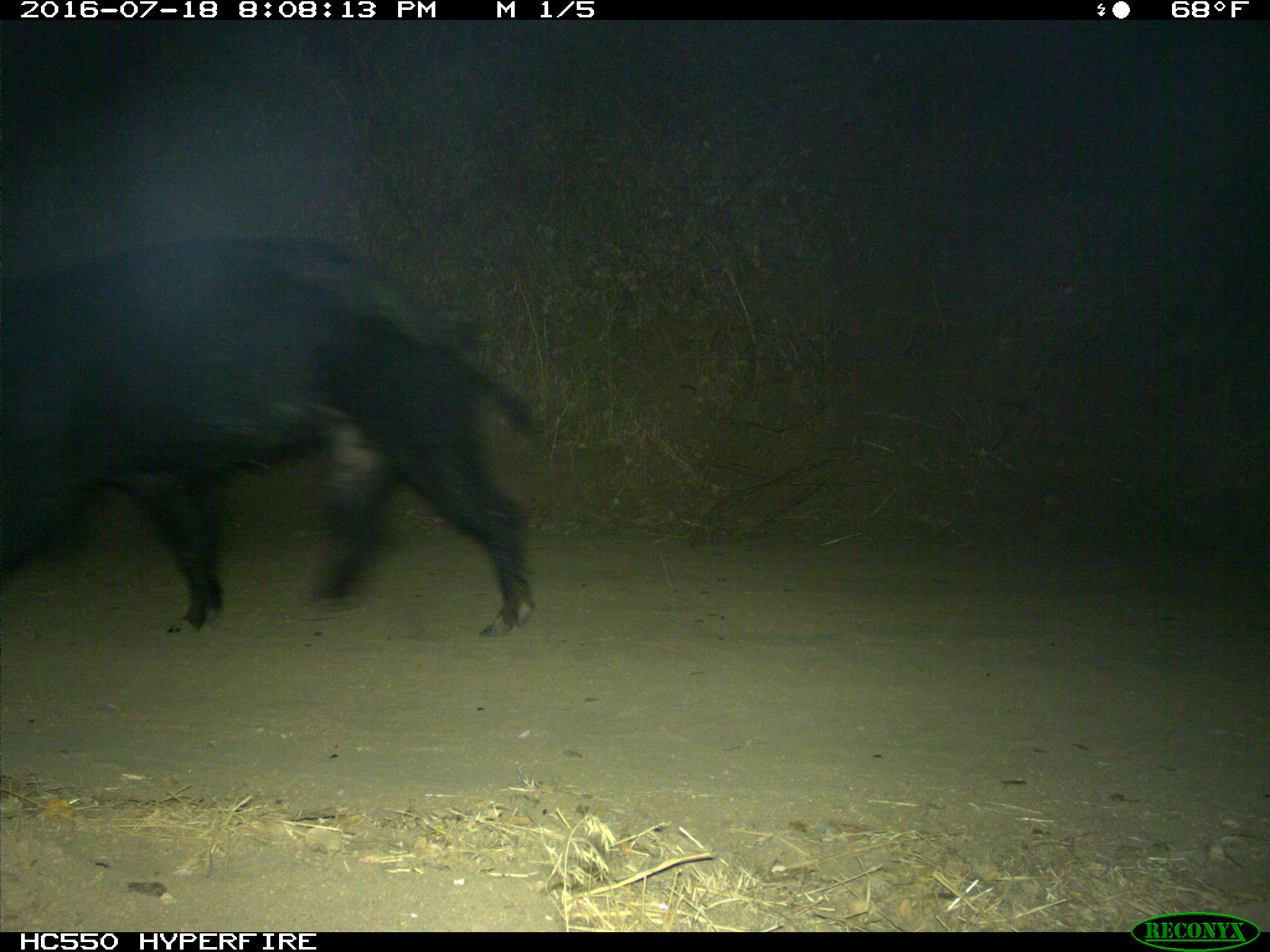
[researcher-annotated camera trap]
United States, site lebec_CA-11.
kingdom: Animalia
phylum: Chordata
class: Mammalia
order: Artiodactyla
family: Suidae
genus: Sus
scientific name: Sus scrofa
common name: wild boar